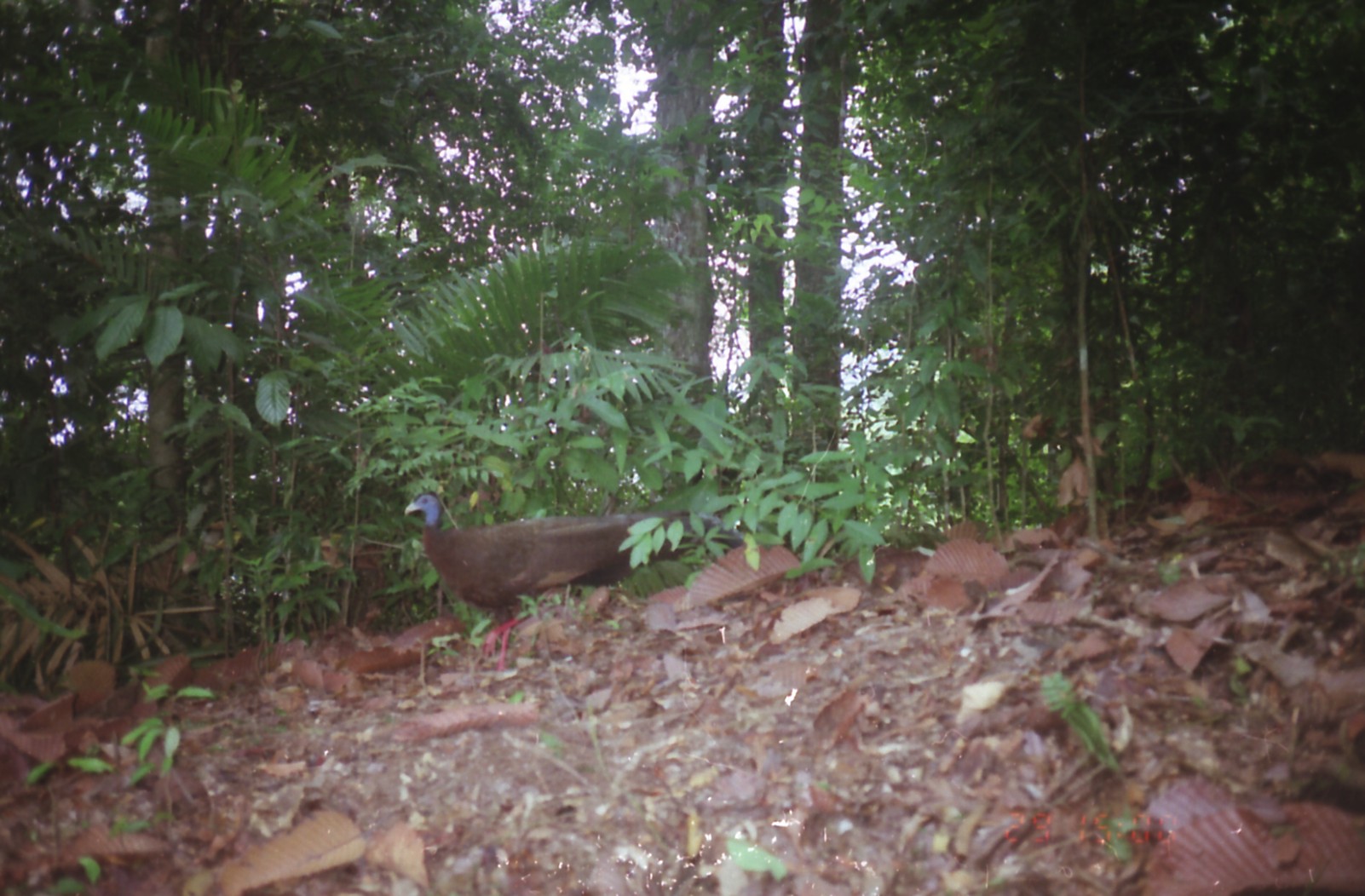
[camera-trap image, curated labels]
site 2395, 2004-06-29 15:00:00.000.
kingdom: Animalia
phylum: Chordata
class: Aves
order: Galliformes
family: Phasianidae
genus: Argusianus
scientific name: Argusianus argus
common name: great argus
Argusianus argus (great argus), count 1.